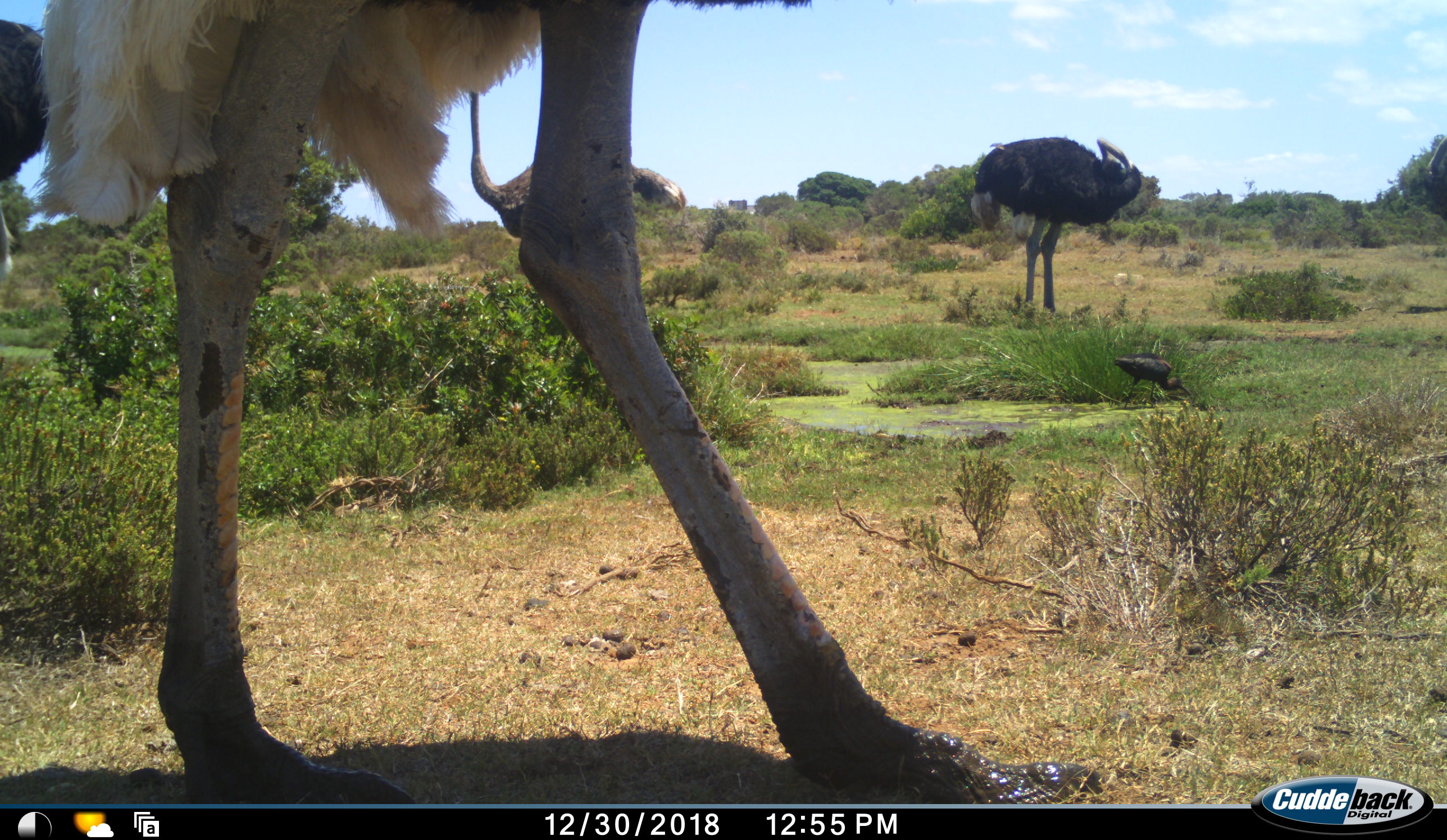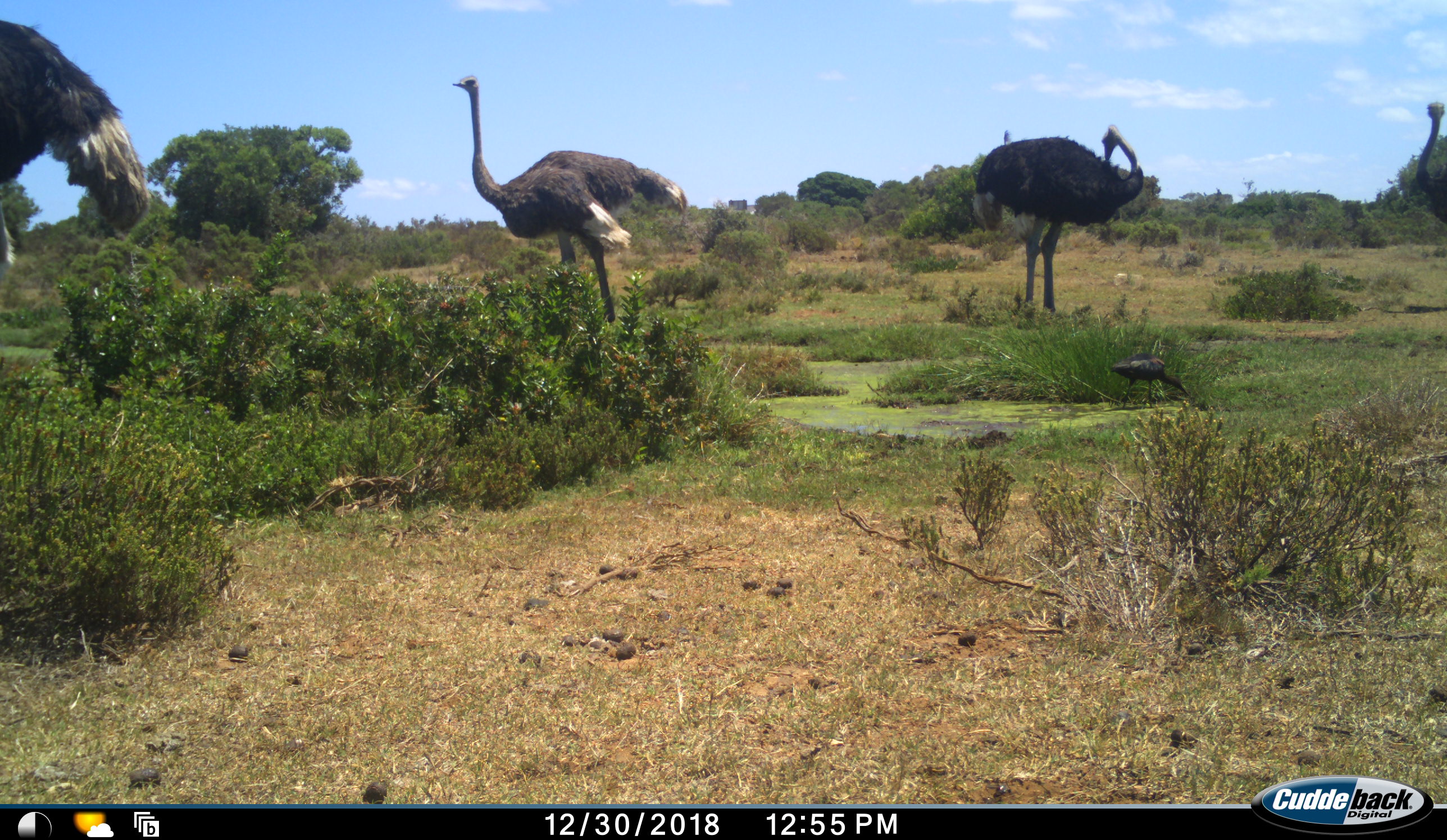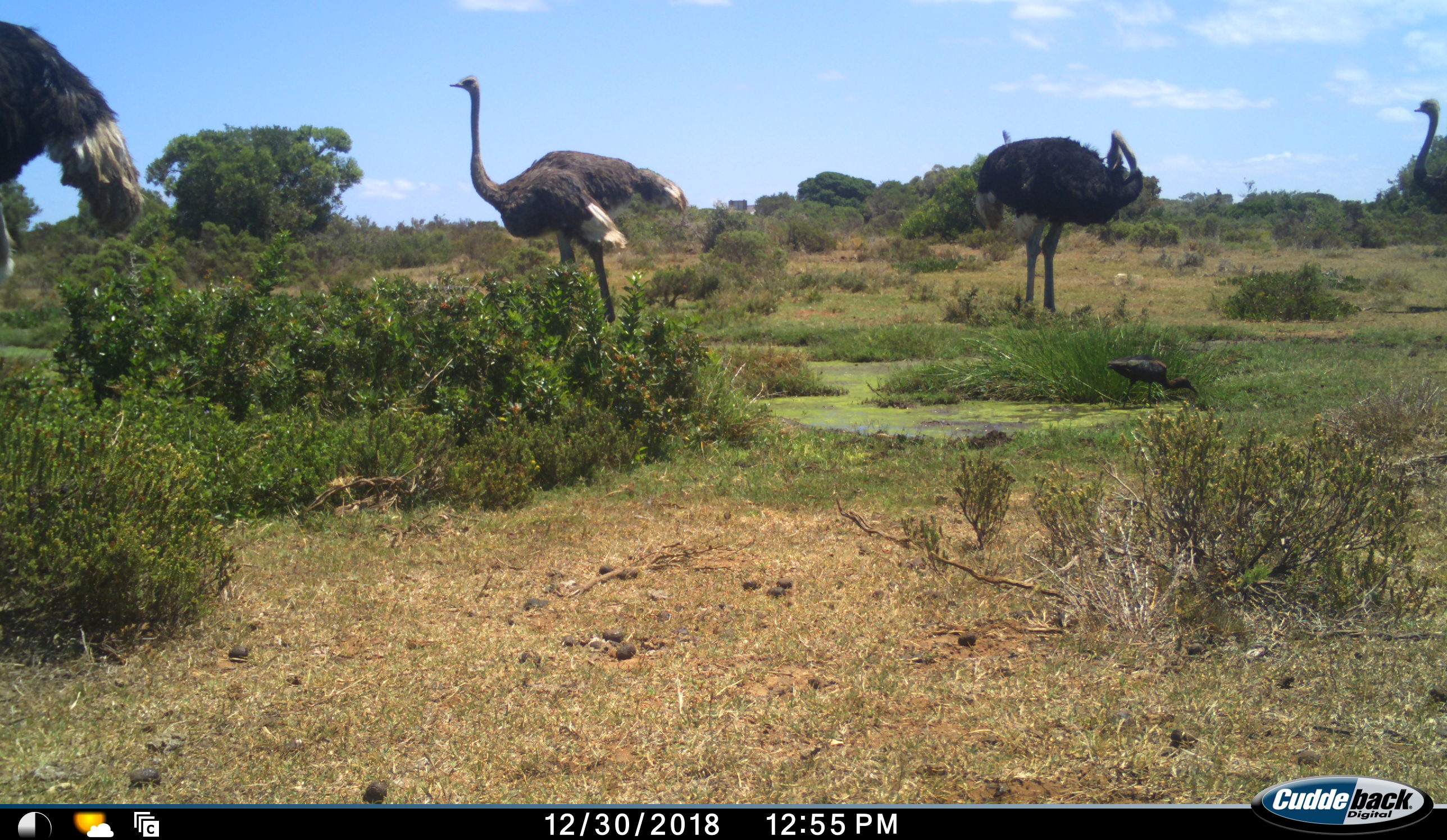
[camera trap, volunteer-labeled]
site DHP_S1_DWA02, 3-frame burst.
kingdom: Animalia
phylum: Chordata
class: Aves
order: Struthioniformes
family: Struthionidae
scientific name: Struthionidae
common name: ostrich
Ostrich (Struthionidae), count 5. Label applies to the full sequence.